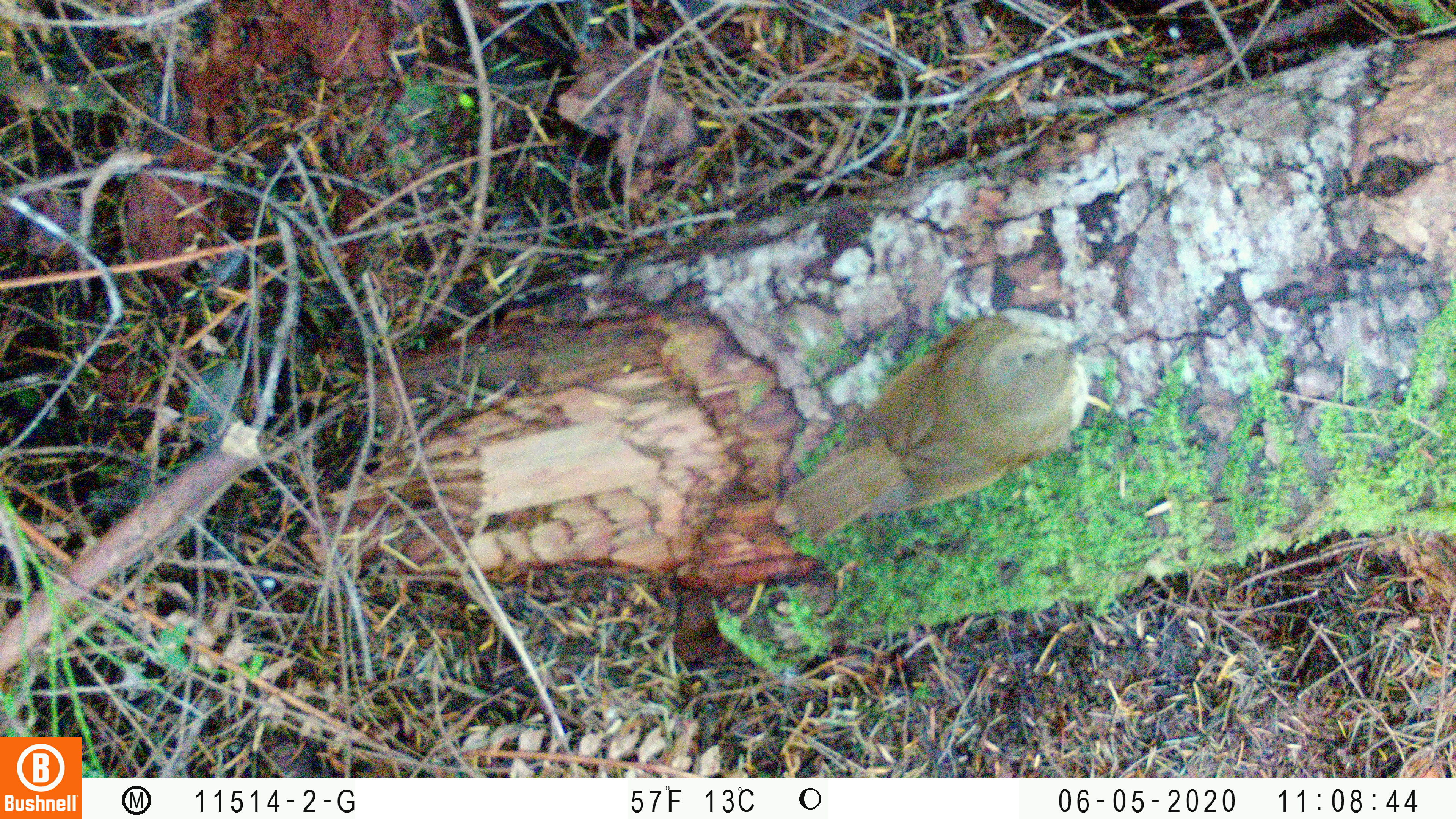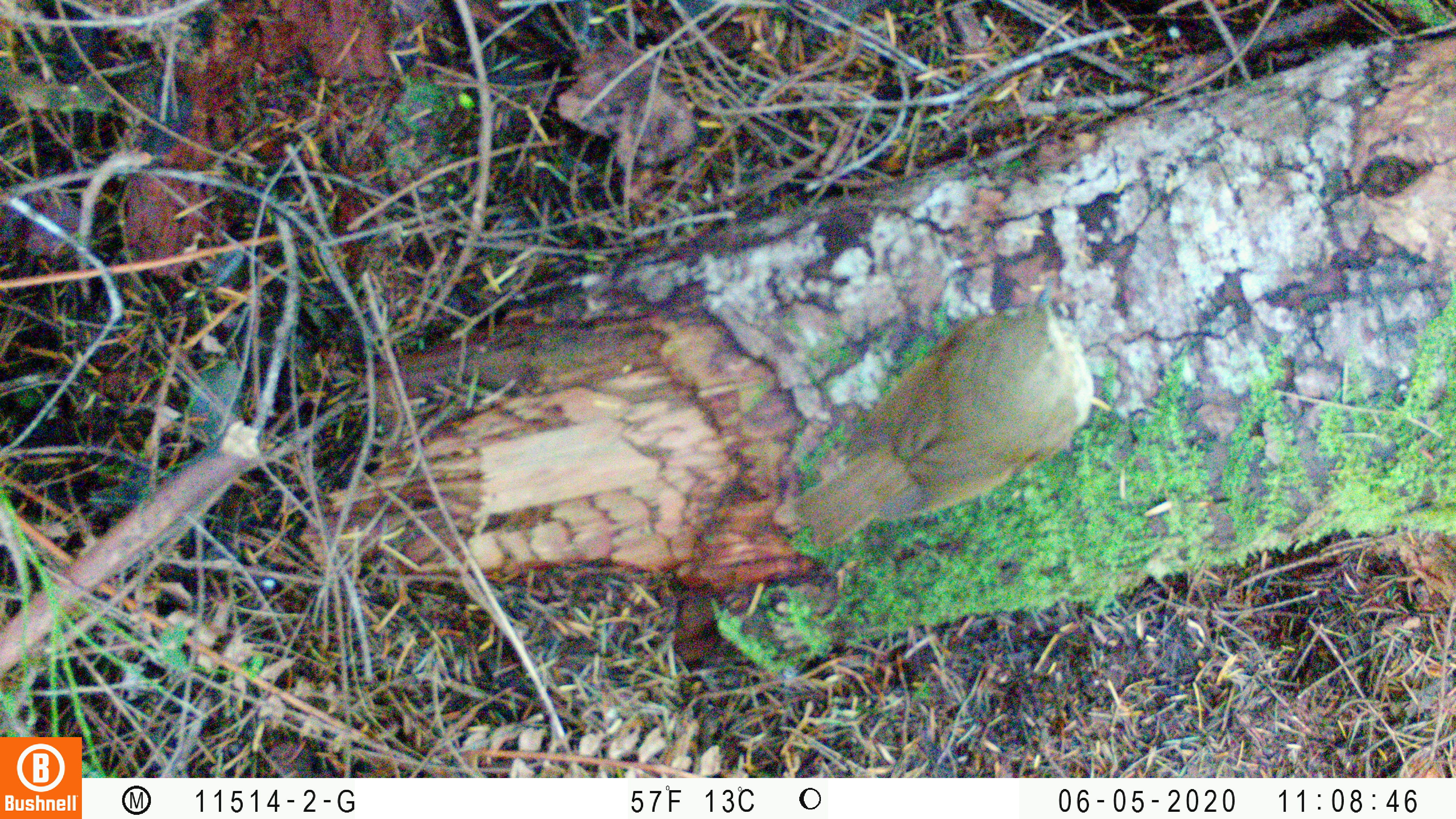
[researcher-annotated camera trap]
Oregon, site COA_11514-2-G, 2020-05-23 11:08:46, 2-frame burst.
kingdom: Animalia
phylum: Chordata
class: Aves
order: Passeriformes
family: Turdidae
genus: Catharus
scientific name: Catharus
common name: brown thrushes and nightingale-thrushes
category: catharus species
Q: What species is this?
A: Catharus species (brown thrushes and nightingale-thrushes) (Catharus).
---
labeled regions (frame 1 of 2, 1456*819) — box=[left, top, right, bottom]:
catharus species: box=[771, 300, 1113, 553]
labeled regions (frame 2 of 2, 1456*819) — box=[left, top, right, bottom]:
catharus species: box=[774, 266, 1122, 560]